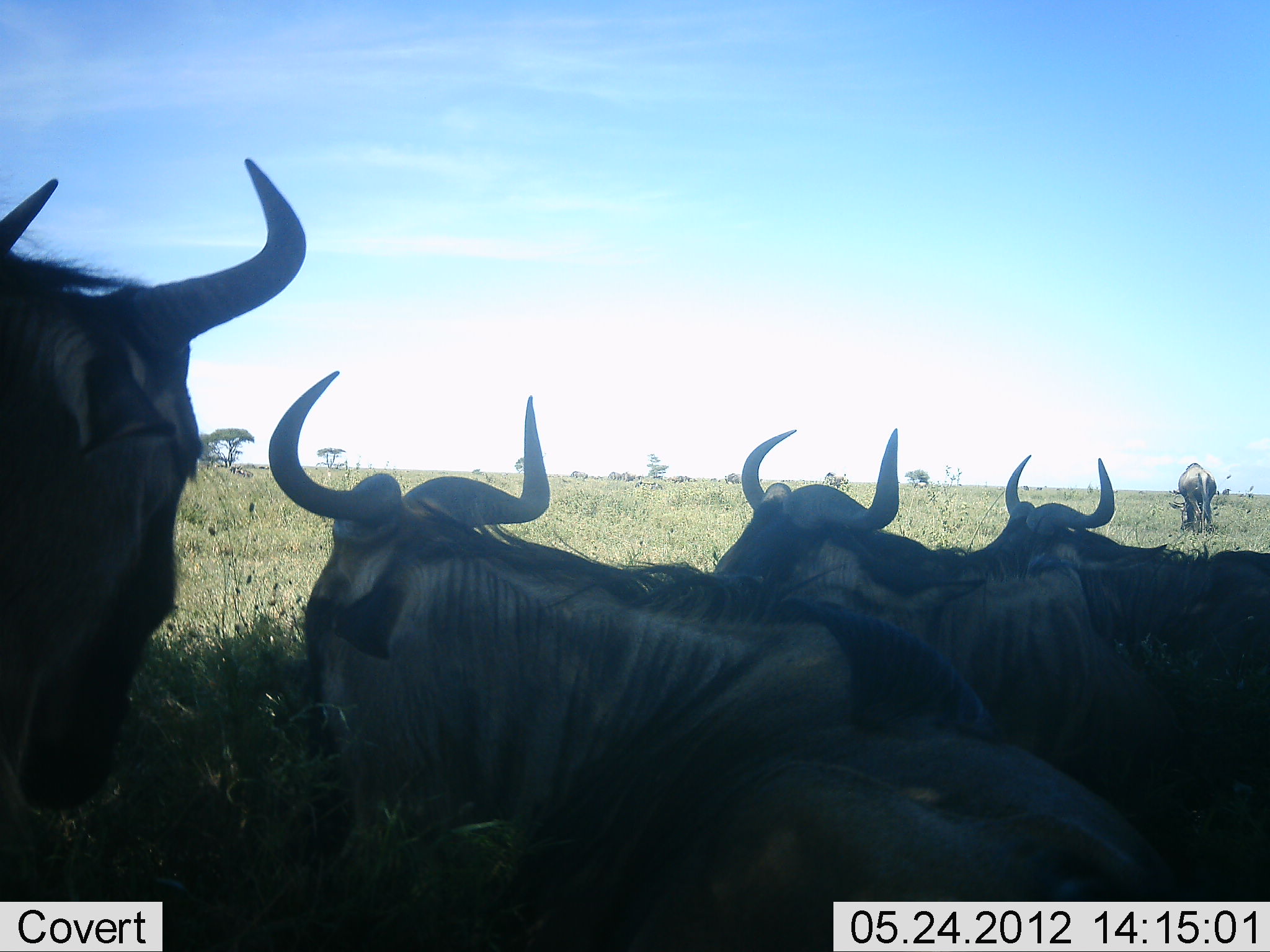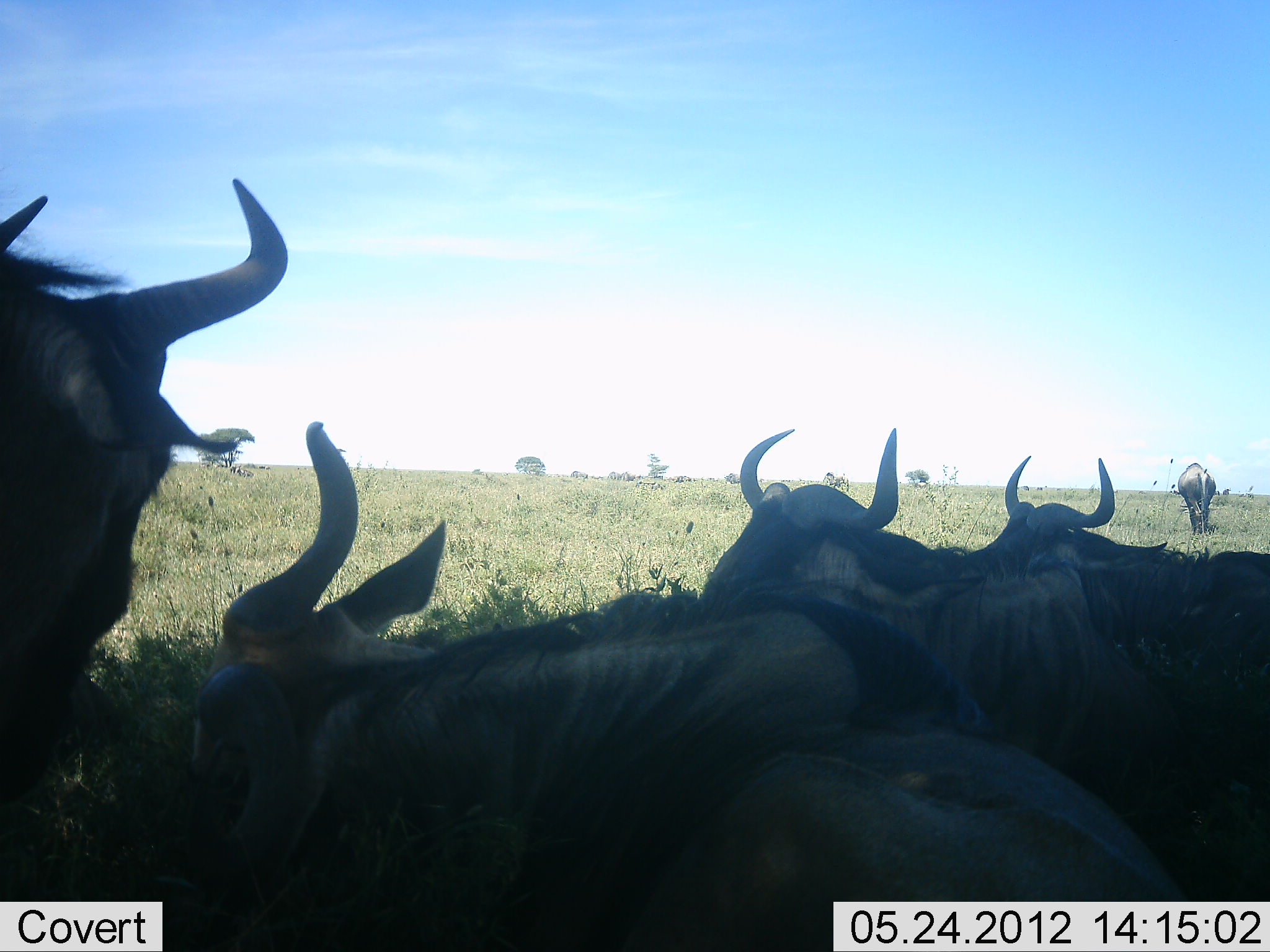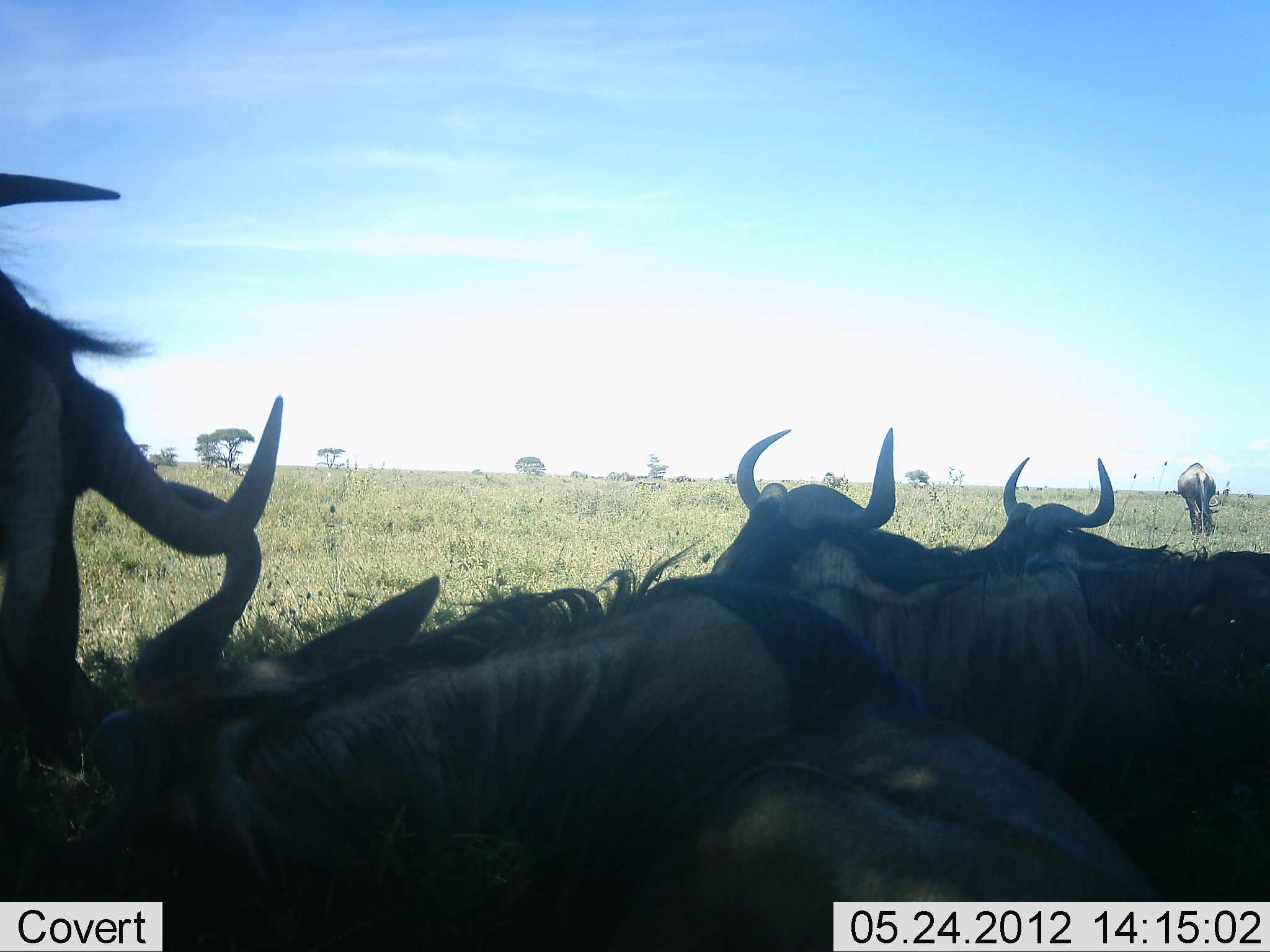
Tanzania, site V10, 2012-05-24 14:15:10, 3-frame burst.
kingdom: Animalia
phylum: Chordata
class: Mammalia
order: Artiodactyla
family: Bovidae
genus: Connochaetes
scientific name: Connochaetes taurinus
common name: blue wildebeest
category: wildebeest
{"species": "wildebeest (blue wildebeest) (Connochaetes taurinus)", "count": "6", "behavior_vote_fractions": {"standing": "82%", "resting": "73%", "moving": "9%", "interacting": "27%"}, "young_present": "0%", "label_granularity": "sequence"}